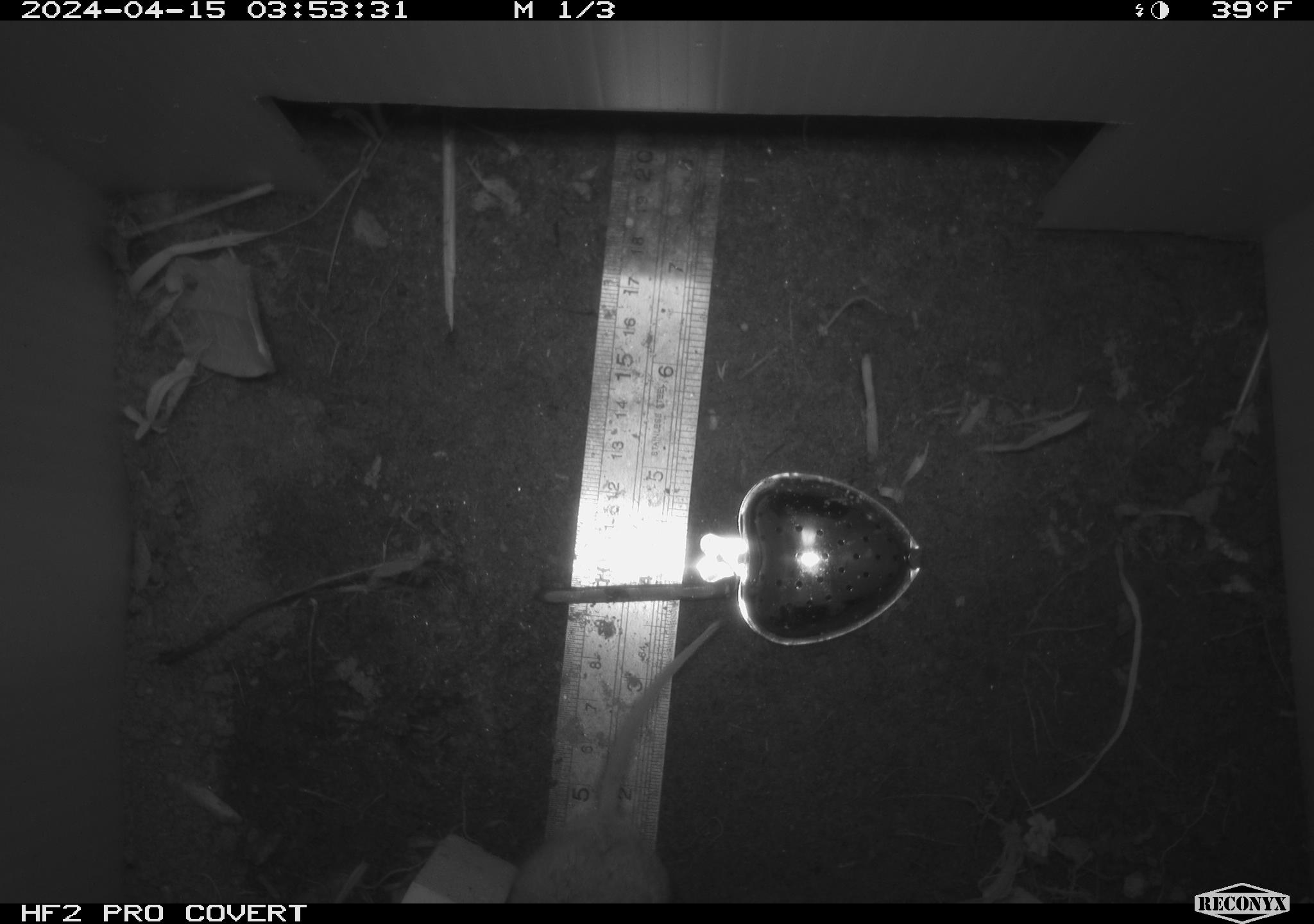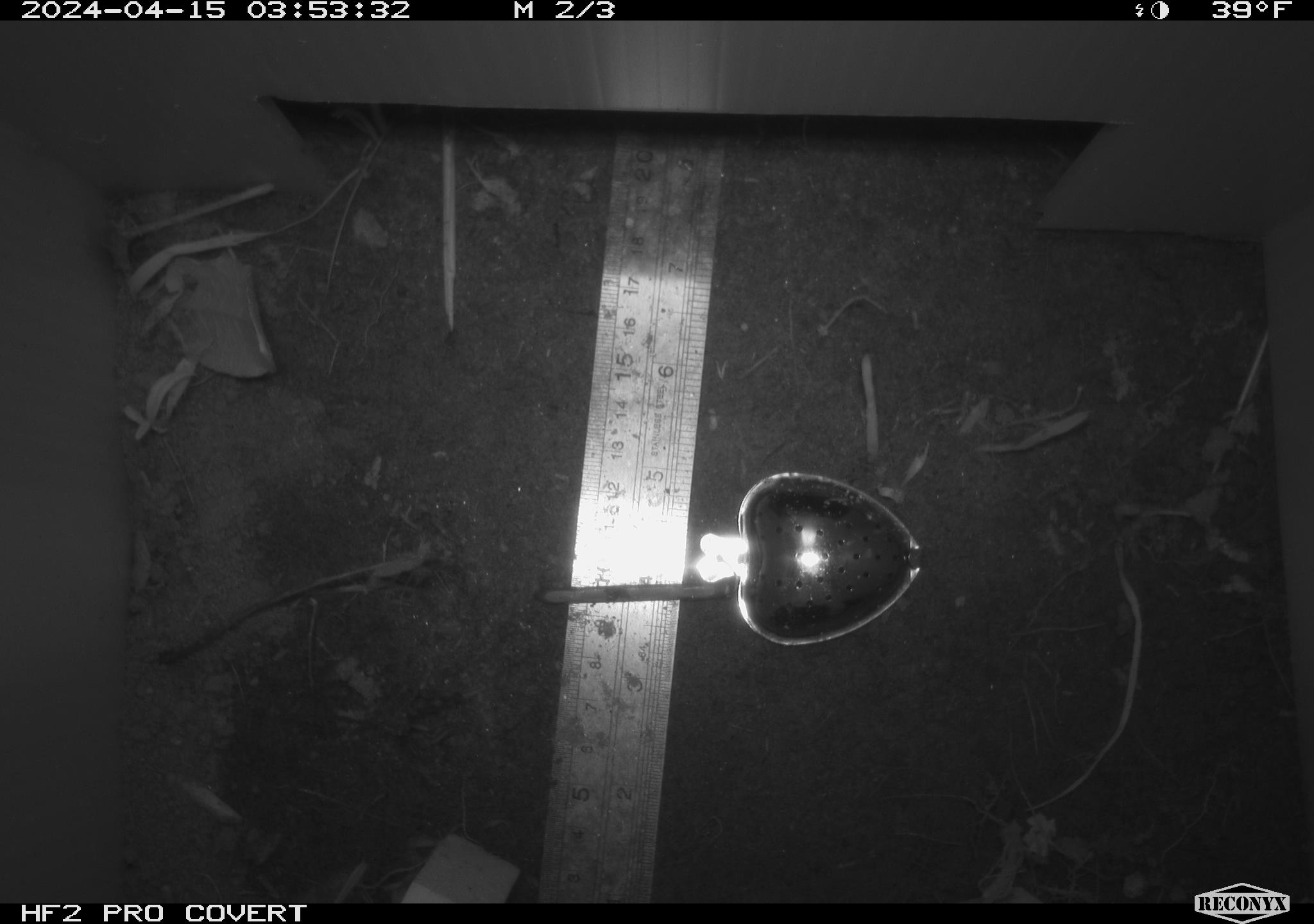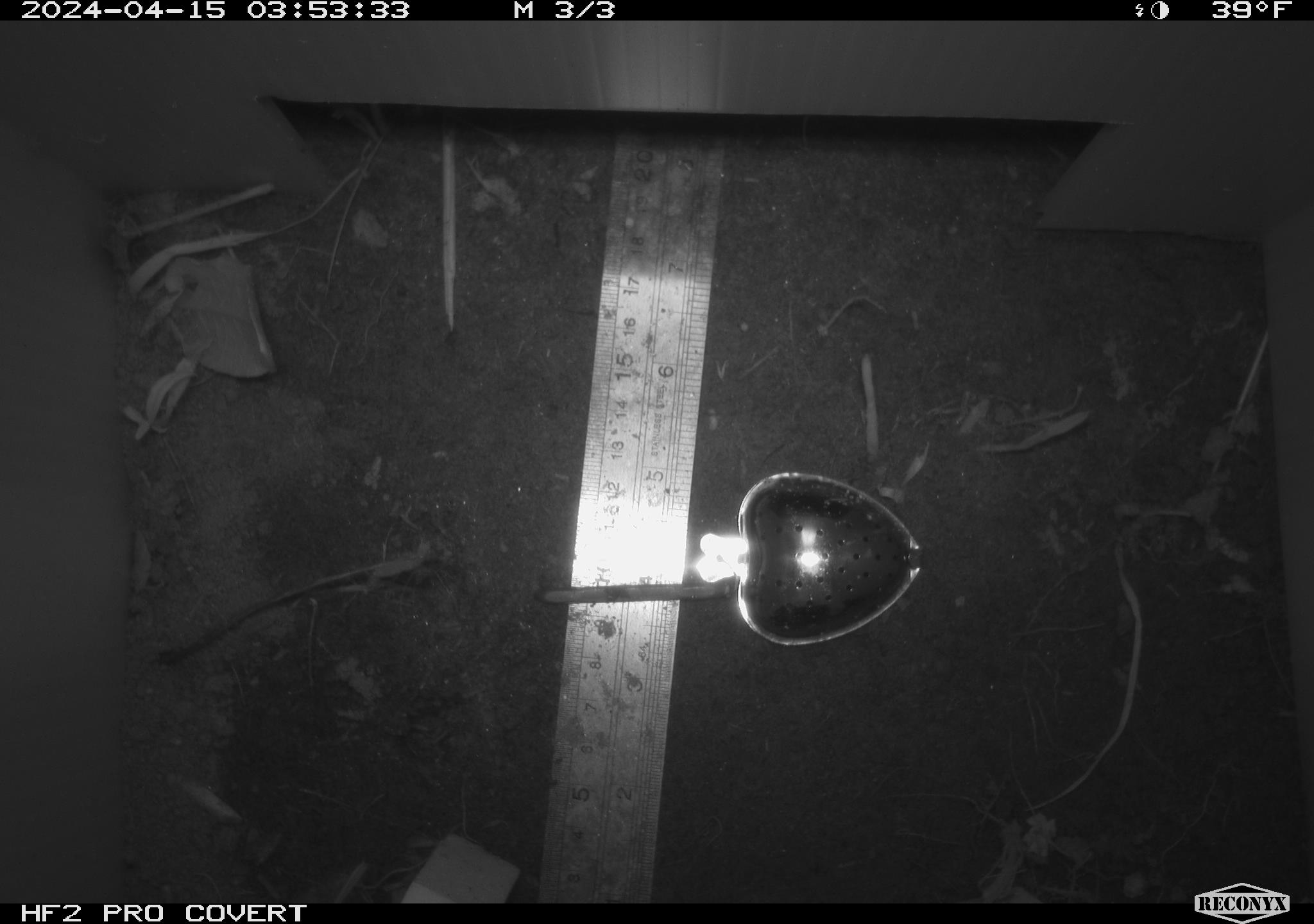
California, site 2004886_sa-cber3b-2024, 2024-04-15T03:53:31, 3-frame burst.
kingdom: Animalia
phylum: Chordata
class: Mammalia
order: Rodentia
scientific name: Rodentia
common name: mouse species